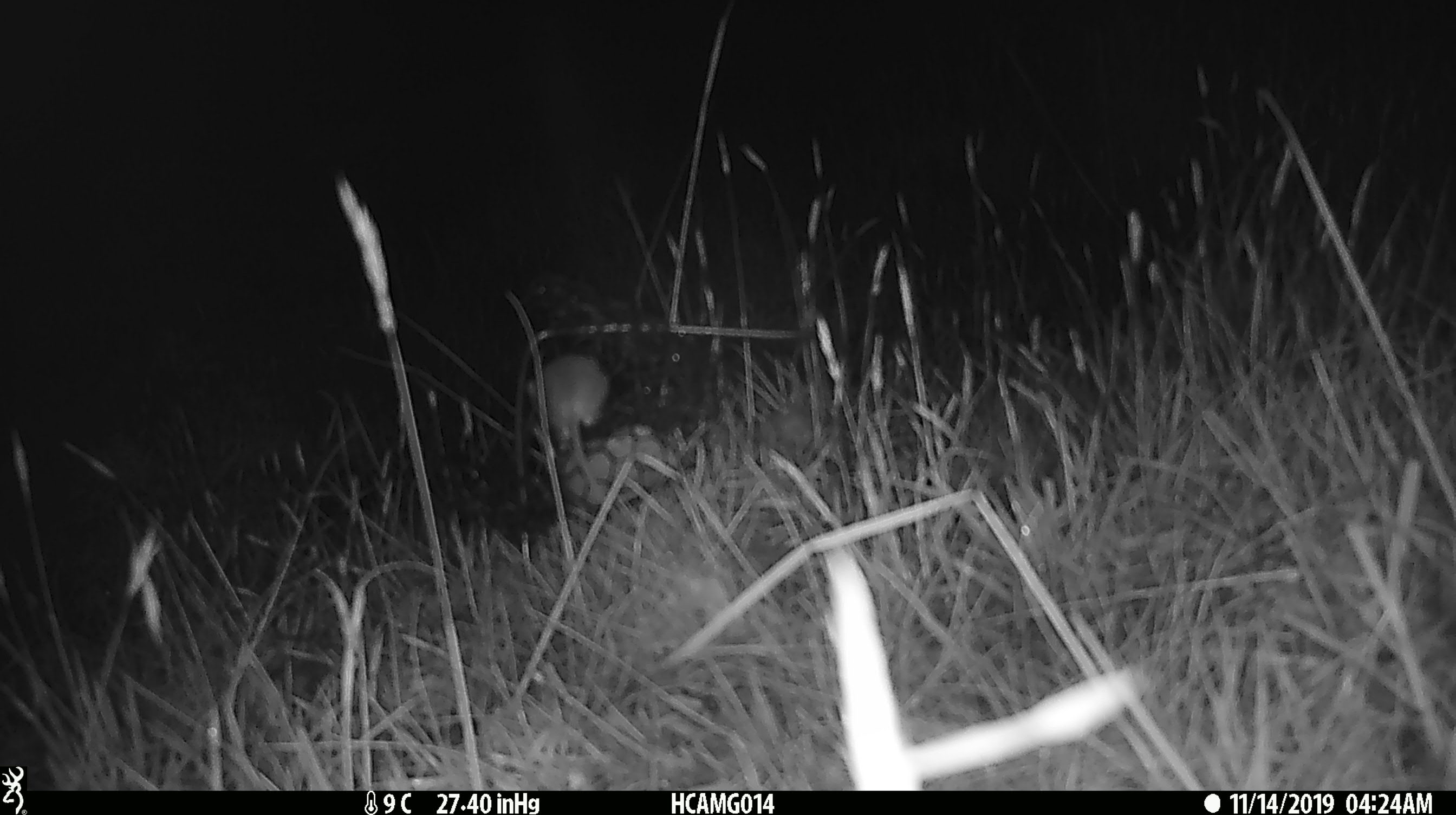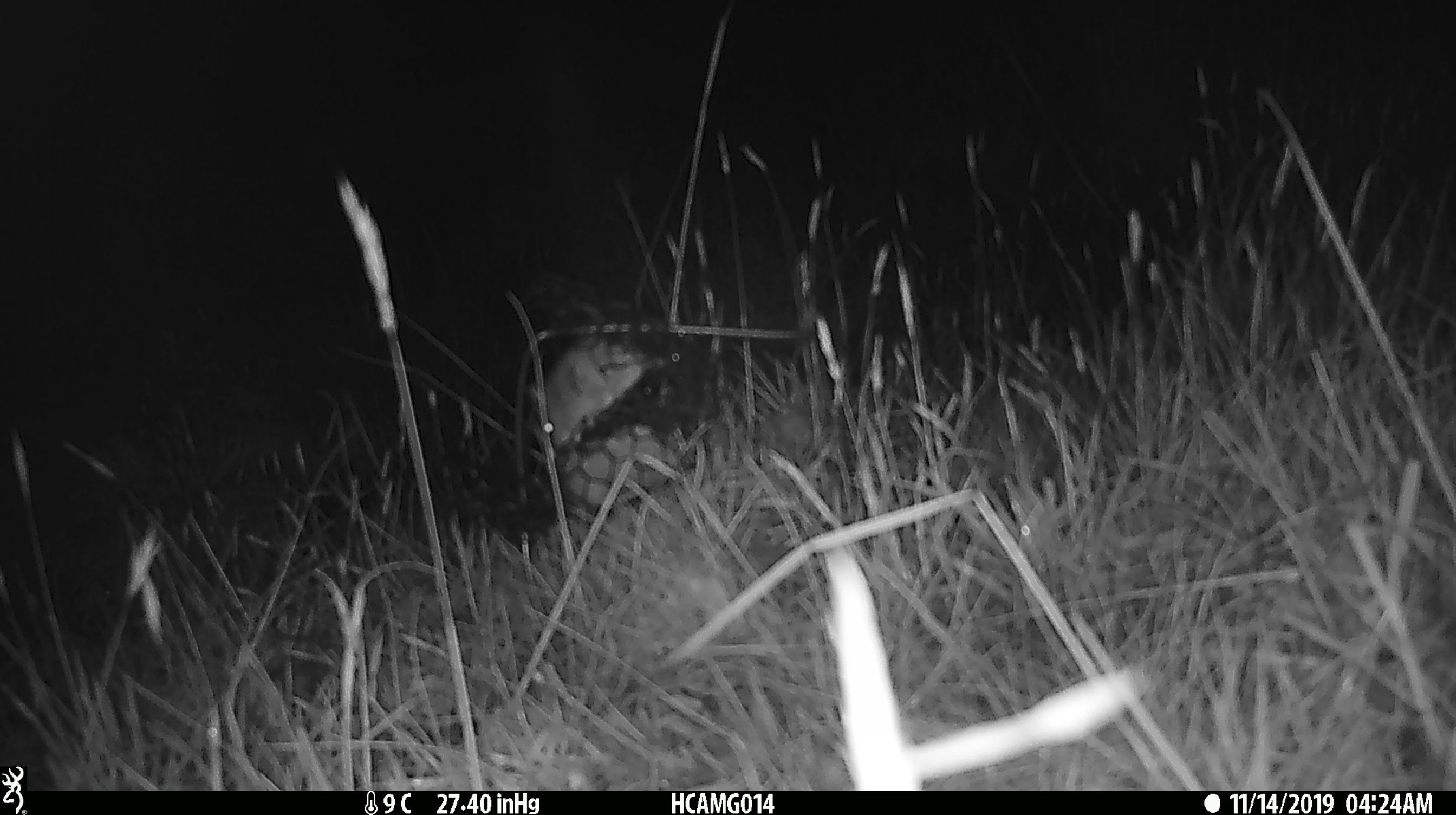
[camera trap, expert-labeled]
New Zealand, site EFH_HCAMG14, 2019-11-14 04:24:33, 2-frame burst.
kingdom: Animalia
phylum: Chordata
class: Mammalia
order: Rodentia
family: Muridae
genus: Mus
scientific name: Mus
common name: mouse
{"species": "mouse (Mus)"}